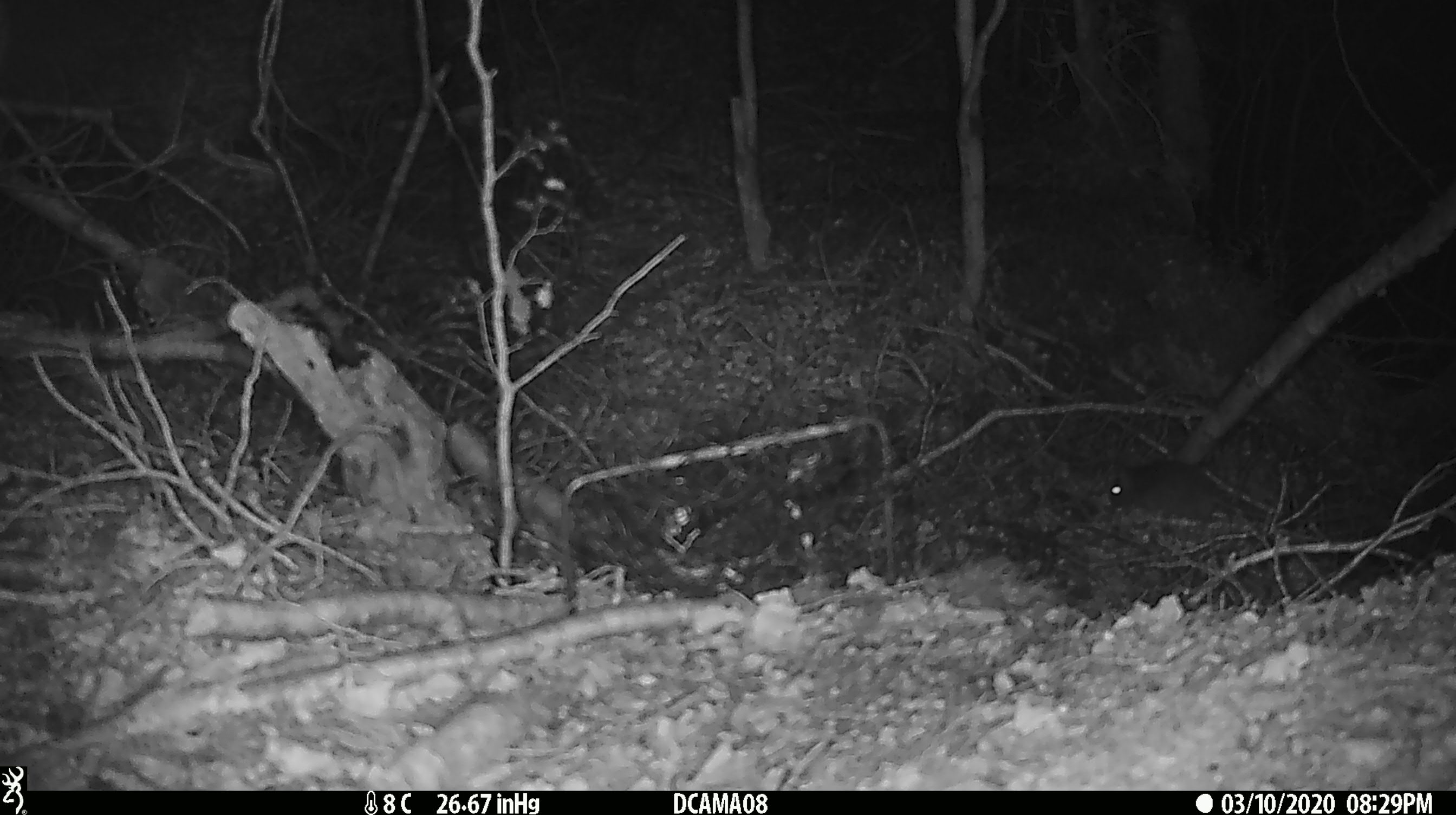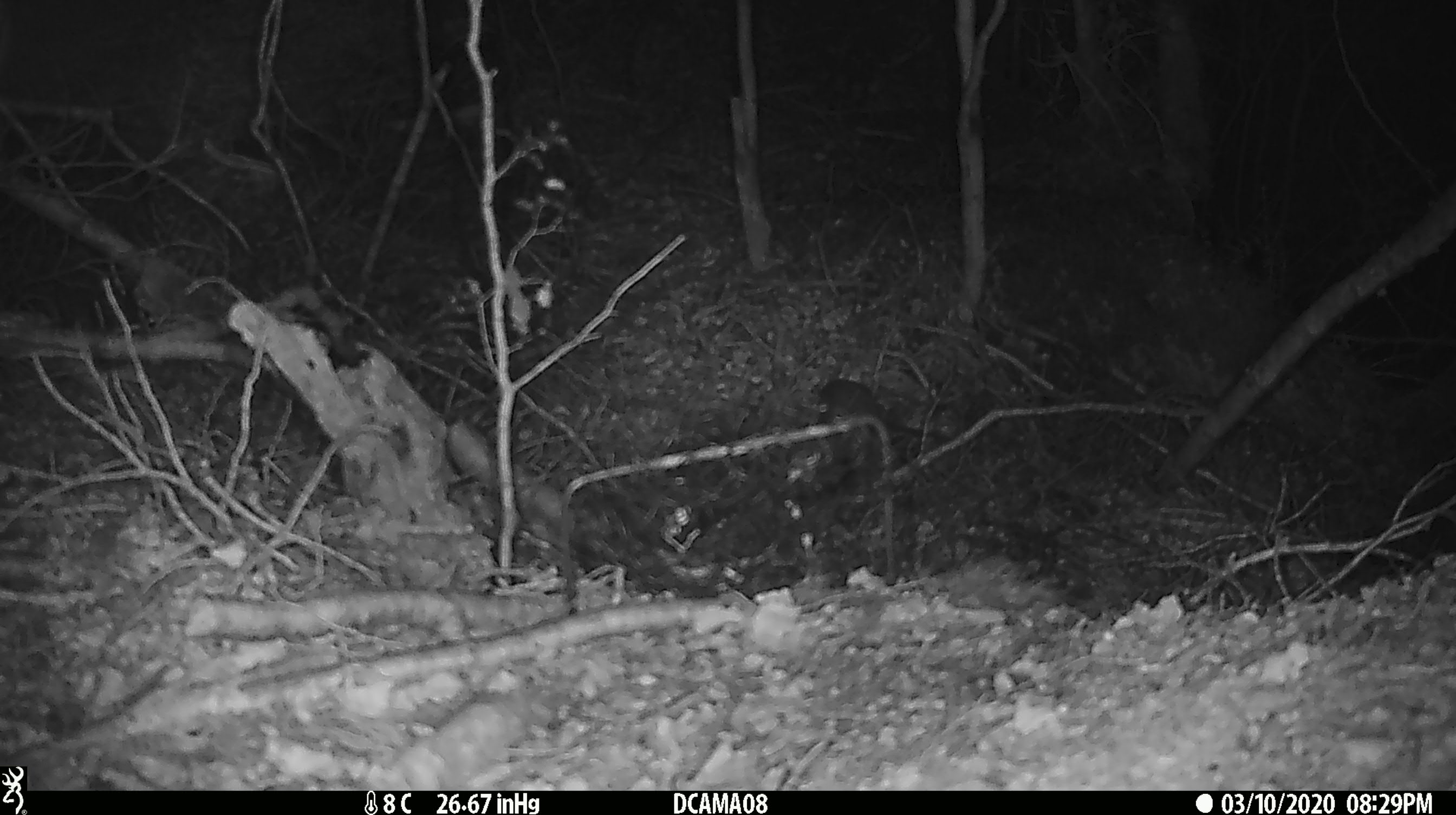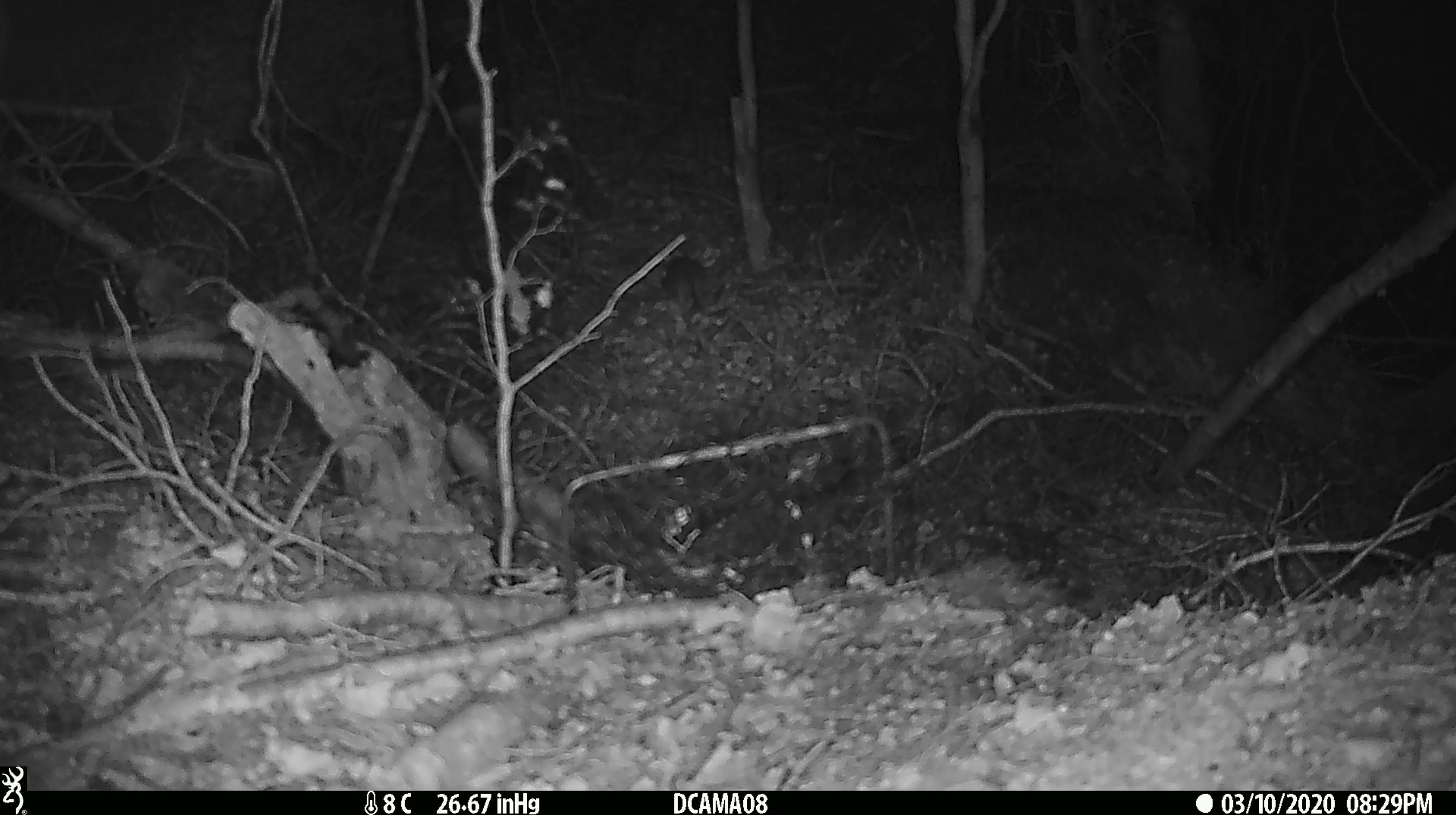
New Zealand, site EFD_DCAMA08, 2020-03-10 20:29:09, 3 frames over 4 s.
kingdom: Animalia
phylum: Chordata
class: Mammalia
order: Rodentia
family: Muridae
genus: Mus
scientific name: Mus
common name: mouse